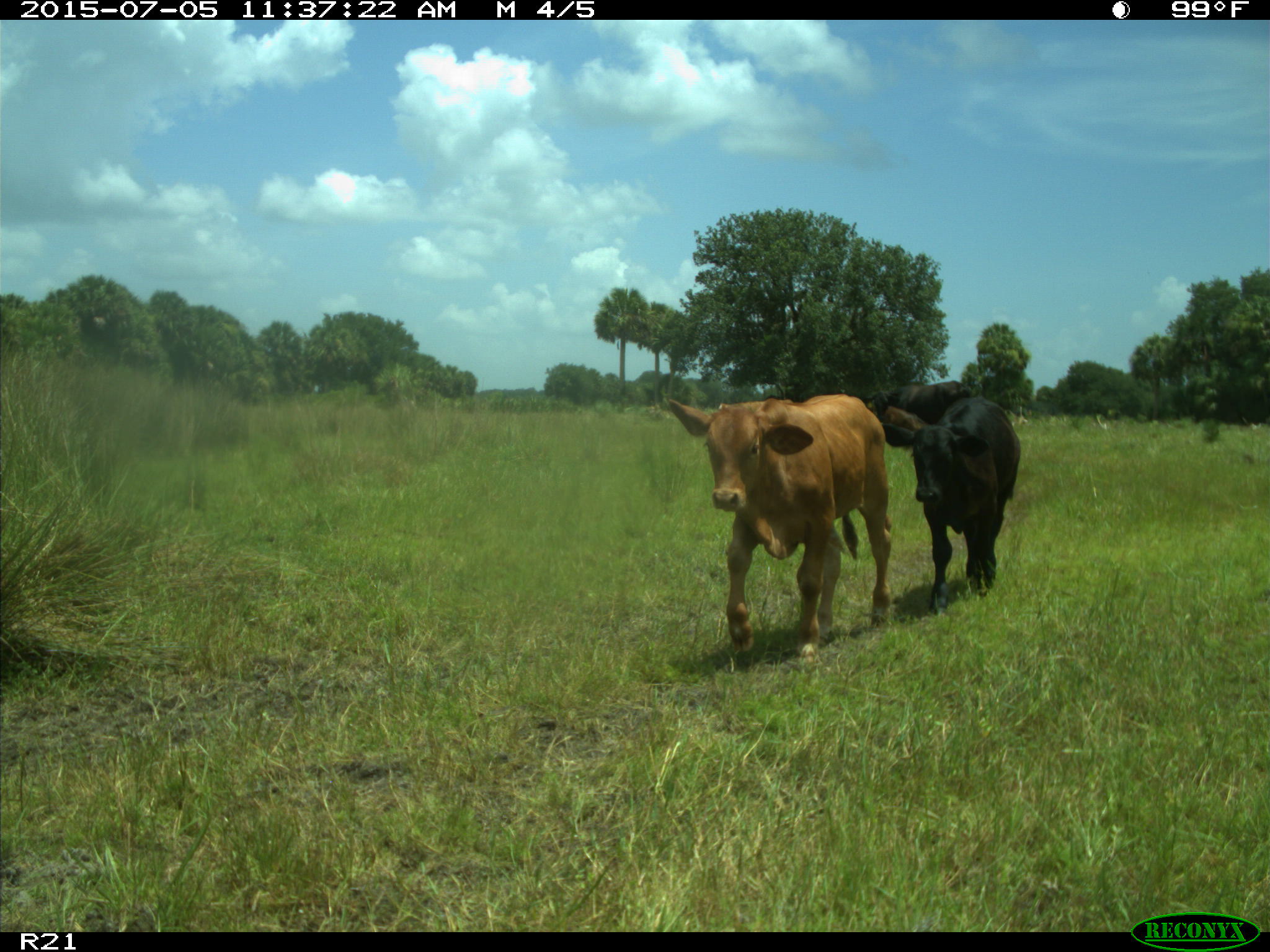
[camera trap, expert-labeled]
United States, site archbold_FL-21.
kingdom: Animalia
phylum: Chordata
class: Mammalia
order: Artiodactyla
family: Bovidae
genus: Bos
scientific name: Bos taurus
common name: domestic cow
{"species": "Bos taurus (domestic cow)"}